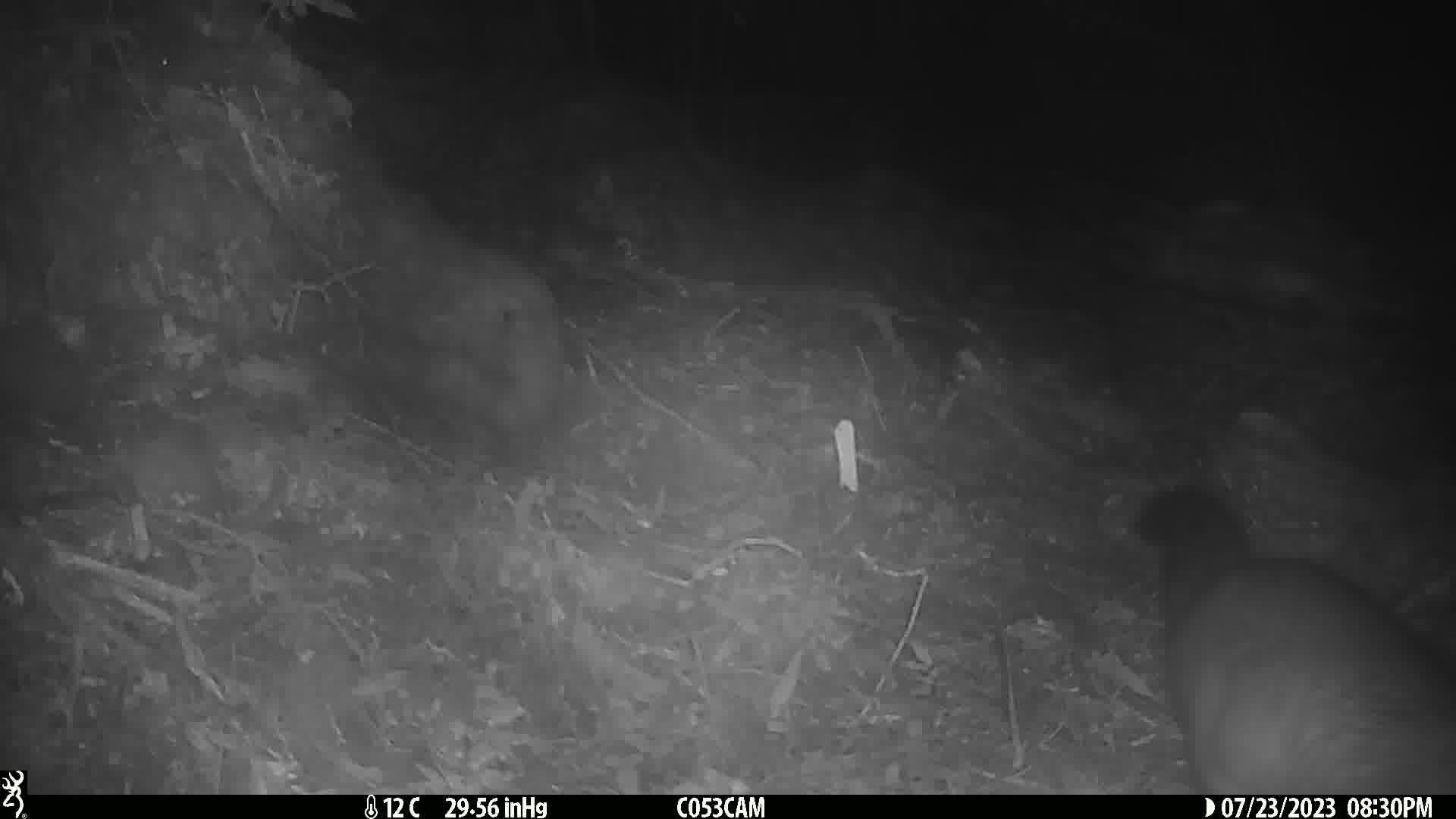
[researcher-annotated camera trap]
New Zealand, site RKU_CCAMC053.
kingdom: Animalia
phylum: Chordata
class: Mammalia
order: Diprotodontia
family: Phalangeridae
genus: Trichosurus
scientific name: Trichosurus vulpecula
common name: common brushtail possum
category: possum